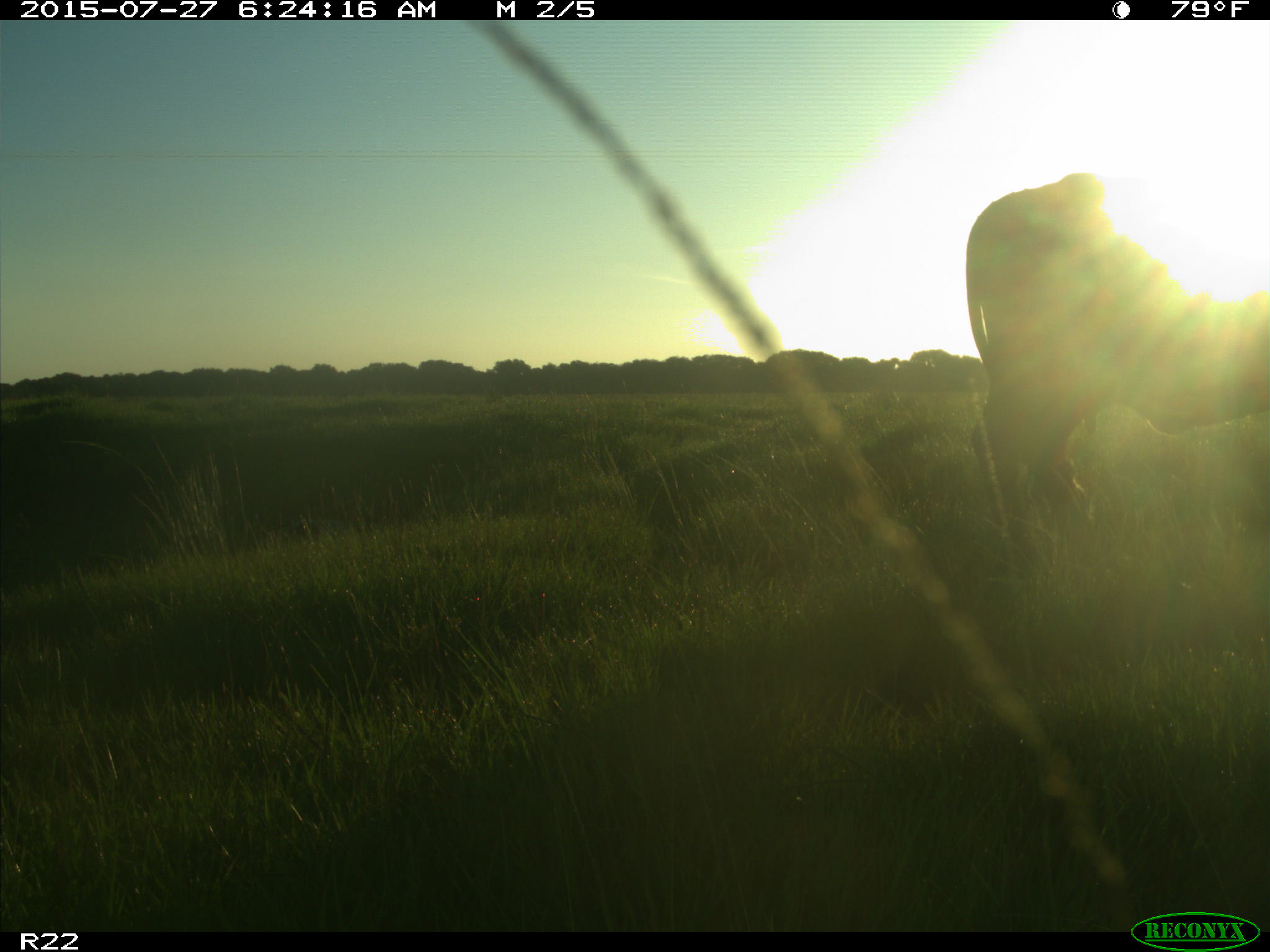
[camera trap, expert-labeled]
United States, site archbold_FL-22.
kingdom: Animalia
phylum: Chordata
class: Mammalia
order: Artiodactyla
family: Suidae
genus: Sus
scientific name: Sus scrofa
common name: wild boar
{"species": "Sus scrofa (wild boar)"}